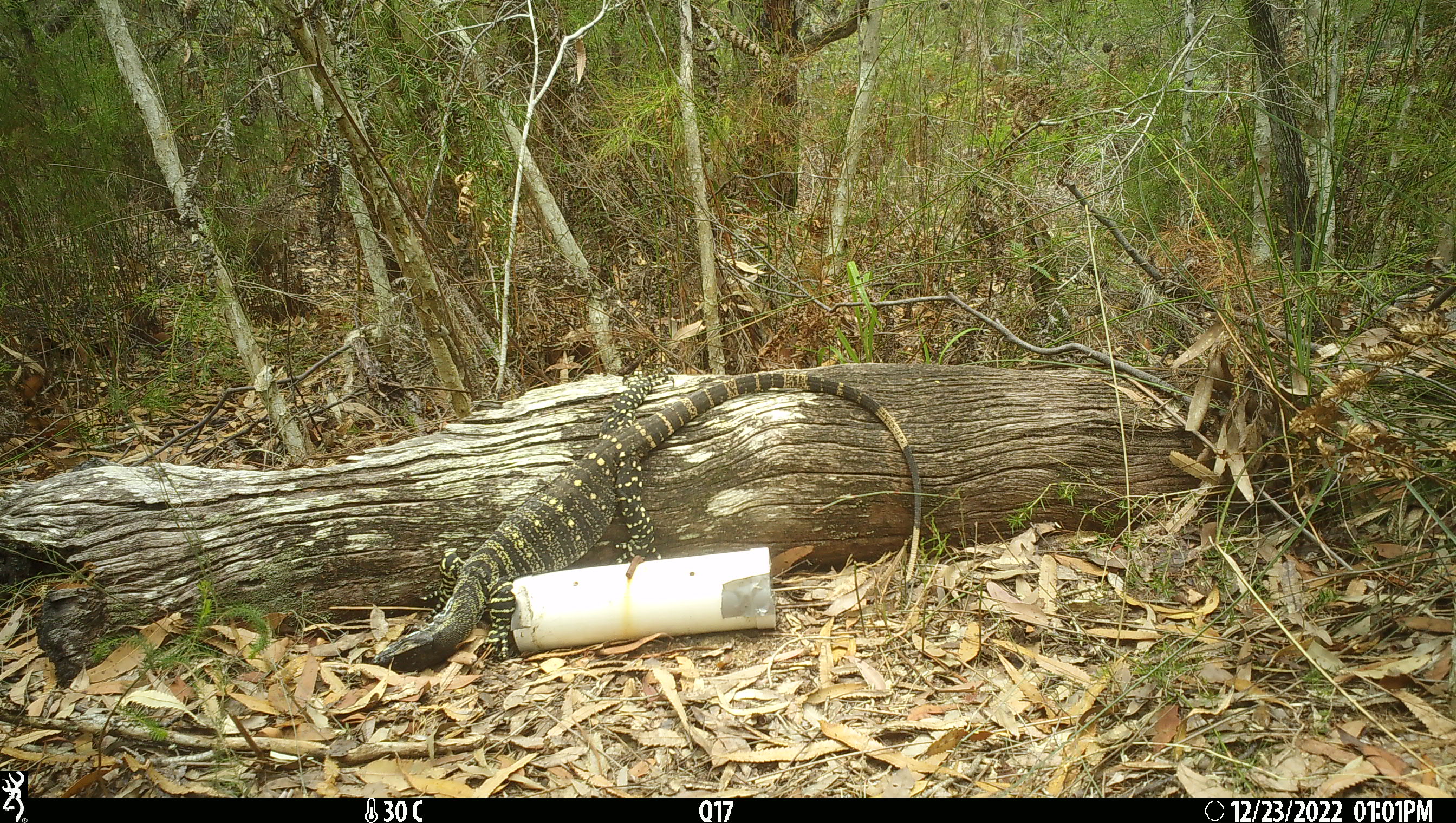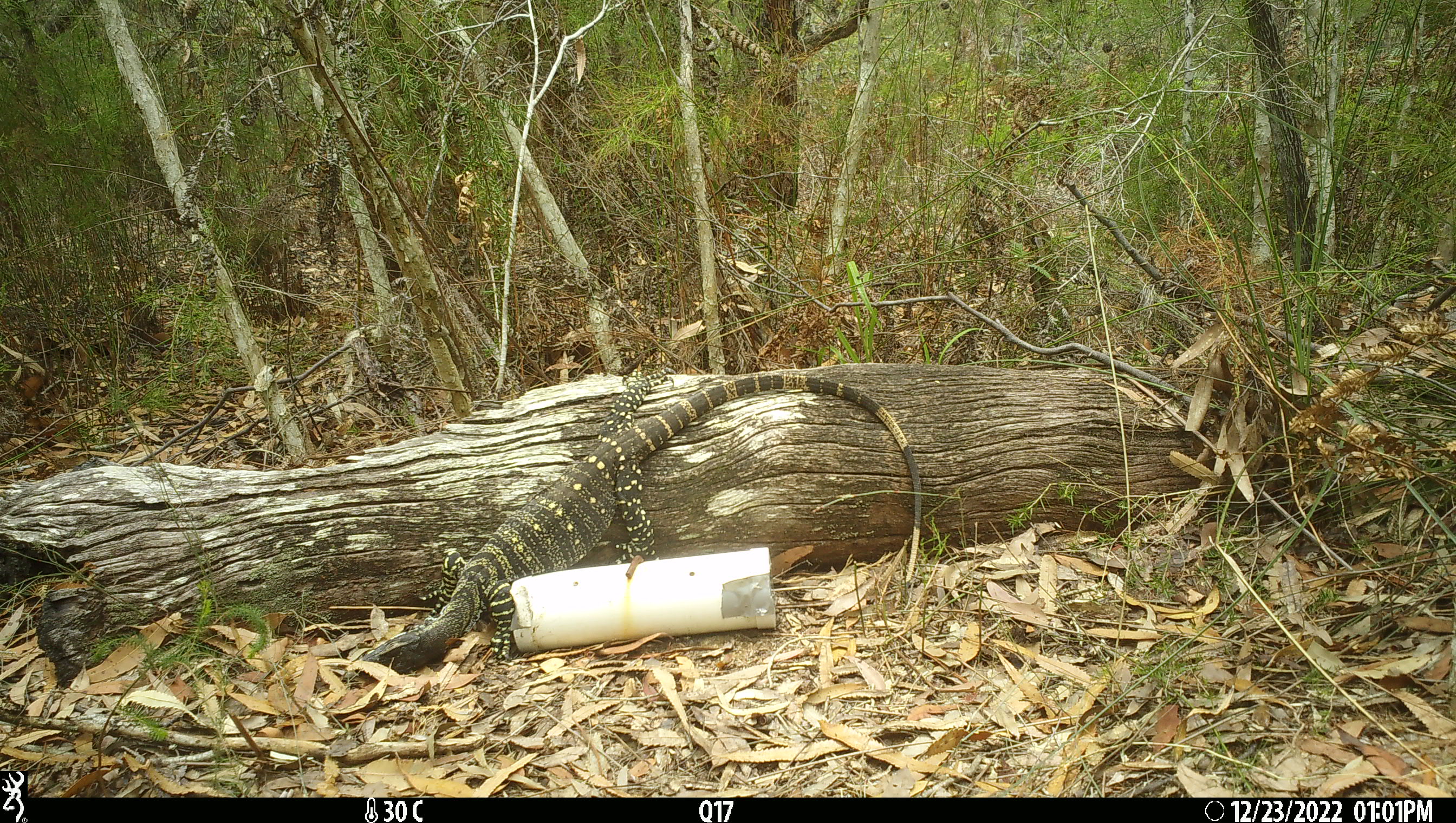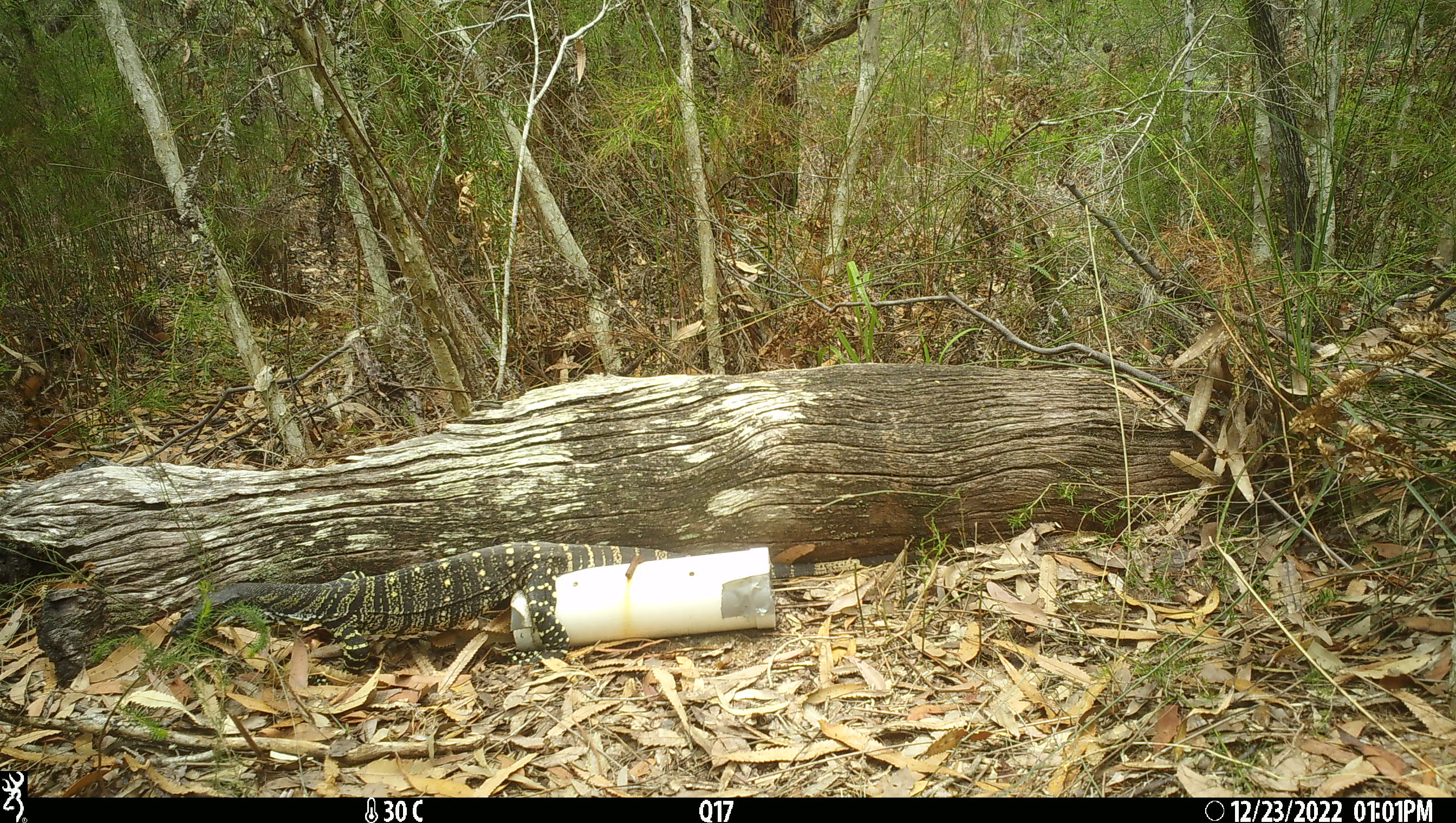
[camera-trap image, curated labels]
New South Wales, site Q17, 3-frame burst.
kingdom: Animalia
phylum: Chordata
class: Reptilia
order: Squamata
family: Varanidae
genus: Varanus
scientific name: Varanus varius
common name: lace monitor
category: goanna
Goanna (lace monitor) (Varanus varius).